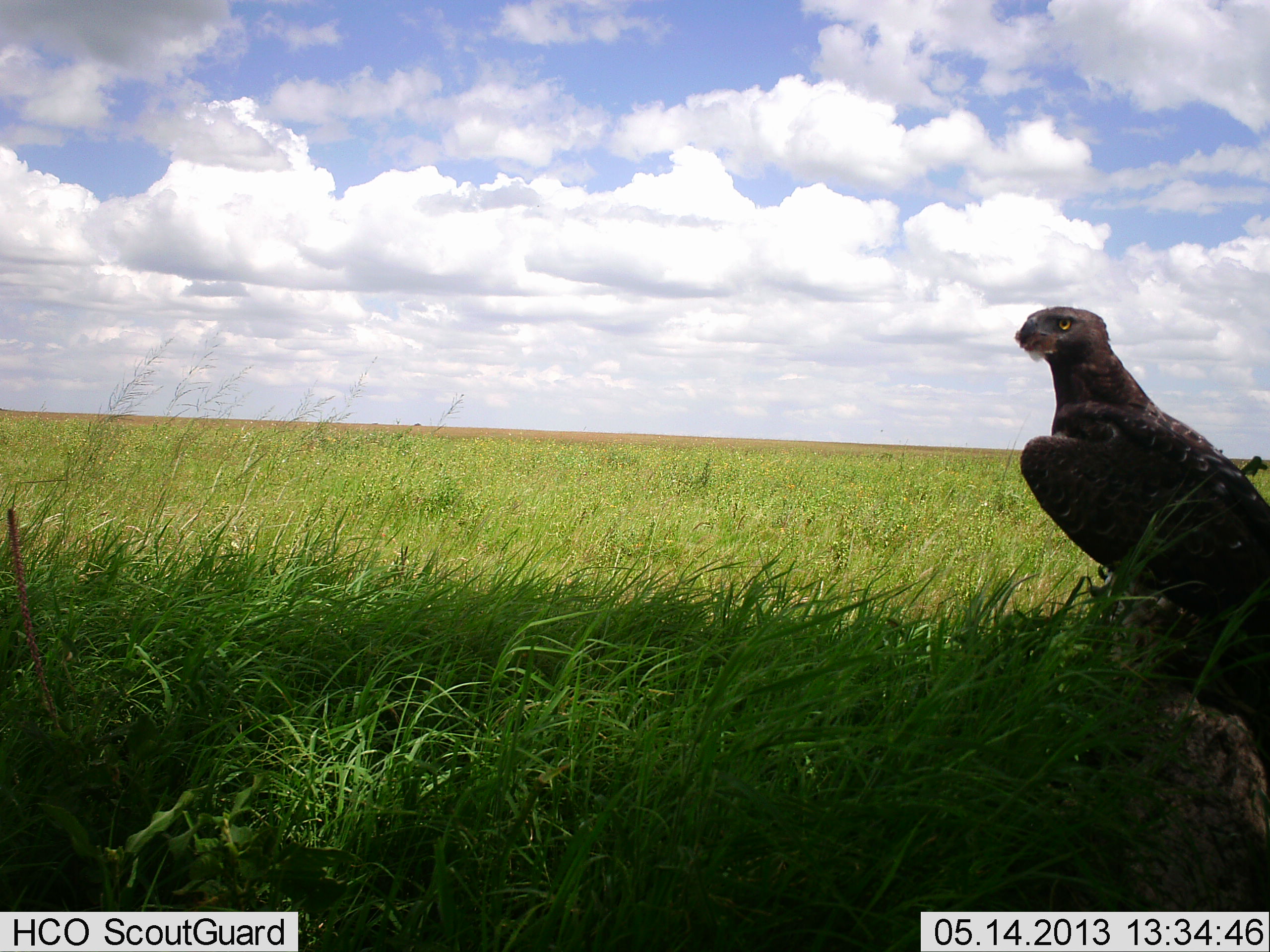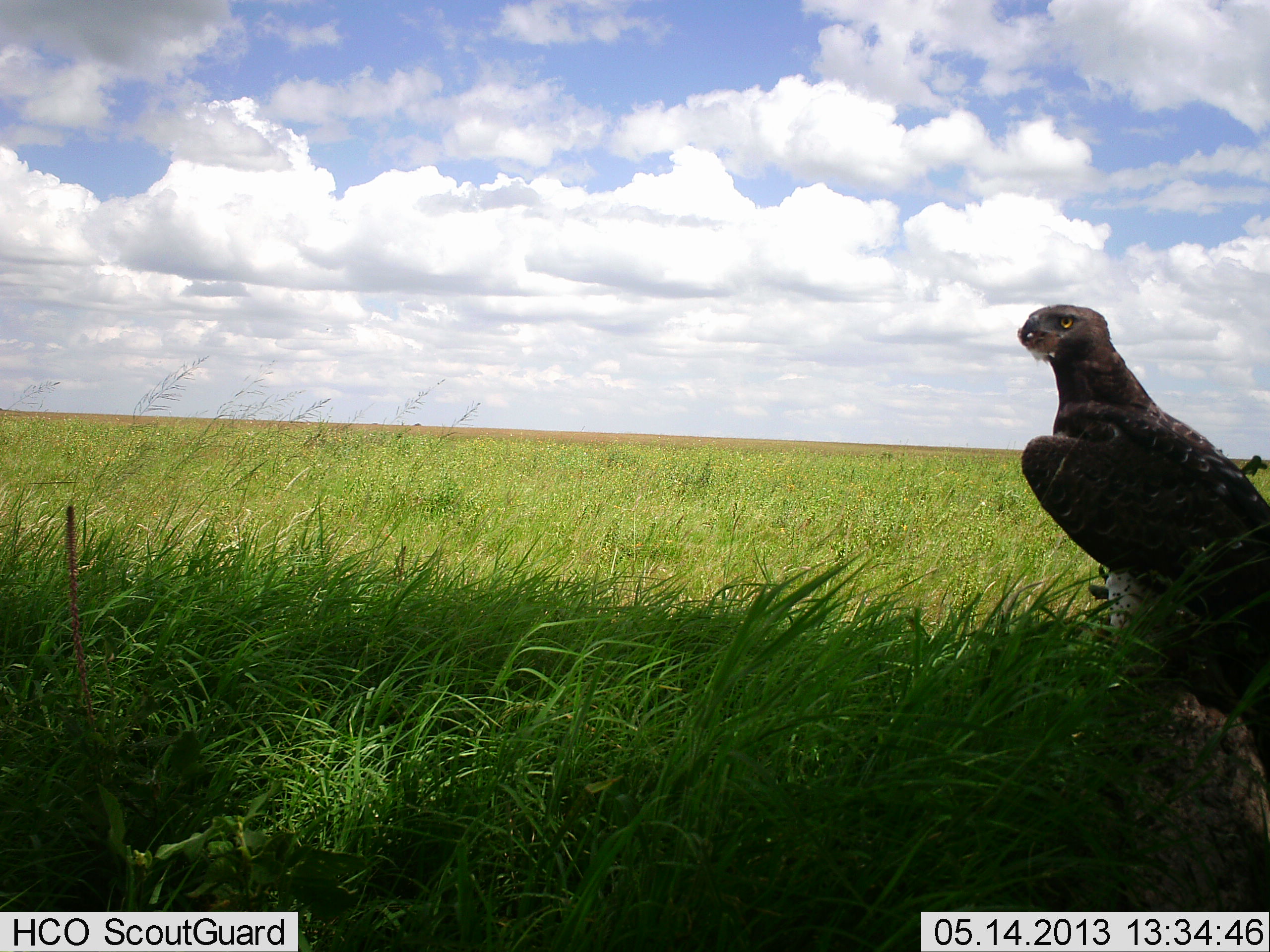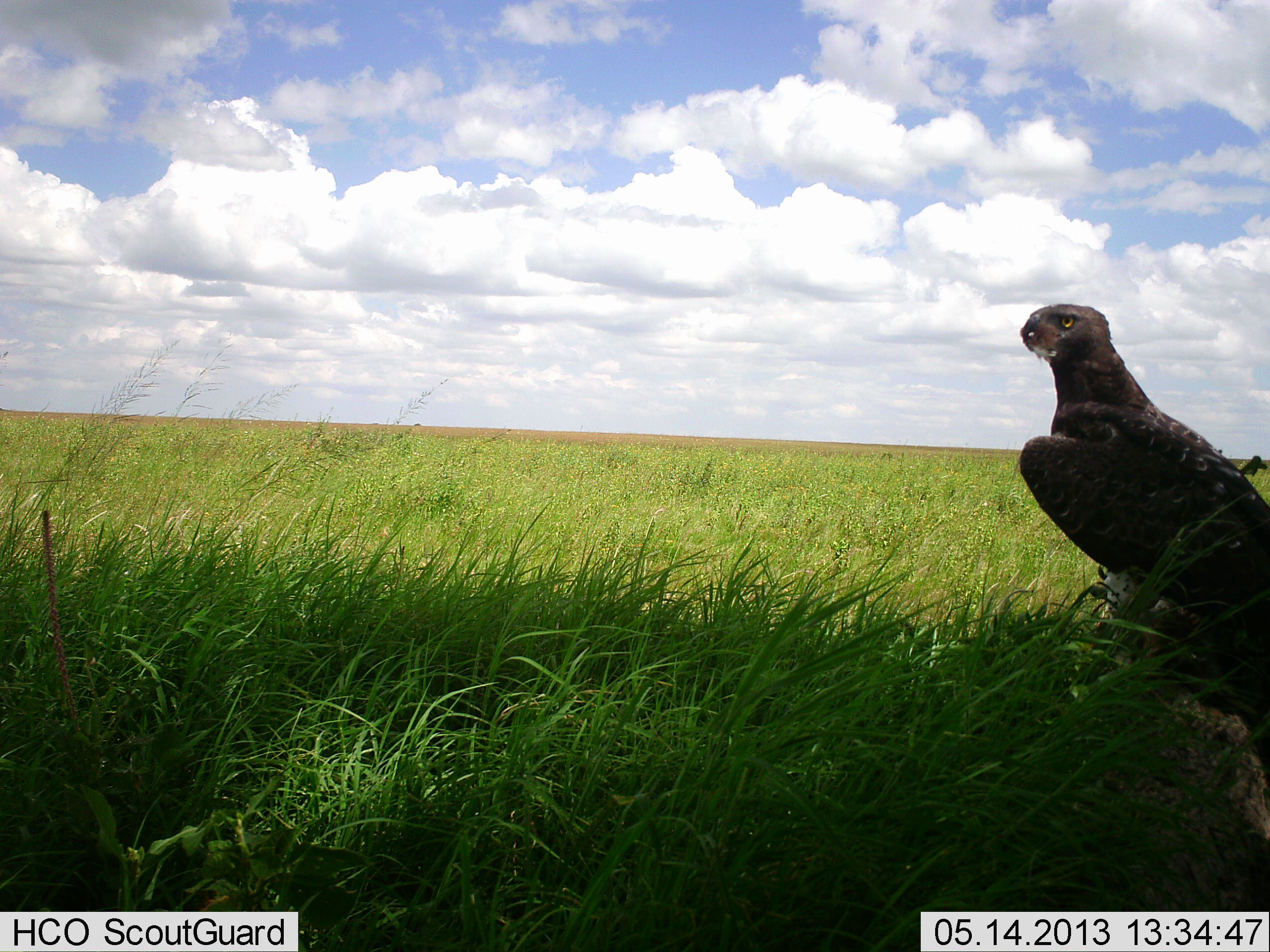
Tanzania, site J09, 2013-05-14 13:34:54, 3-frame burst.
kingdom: Animalia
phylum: Chordata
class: Aves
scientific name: Aves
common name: bird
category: otherbird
Otherbird (bird) (Aves), count 1. Behavior (volunteer vote fractions): standing 78%, resting 22%, moving 0%, interacting 0%. Young present (vote fraction): 0%. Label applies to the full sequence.